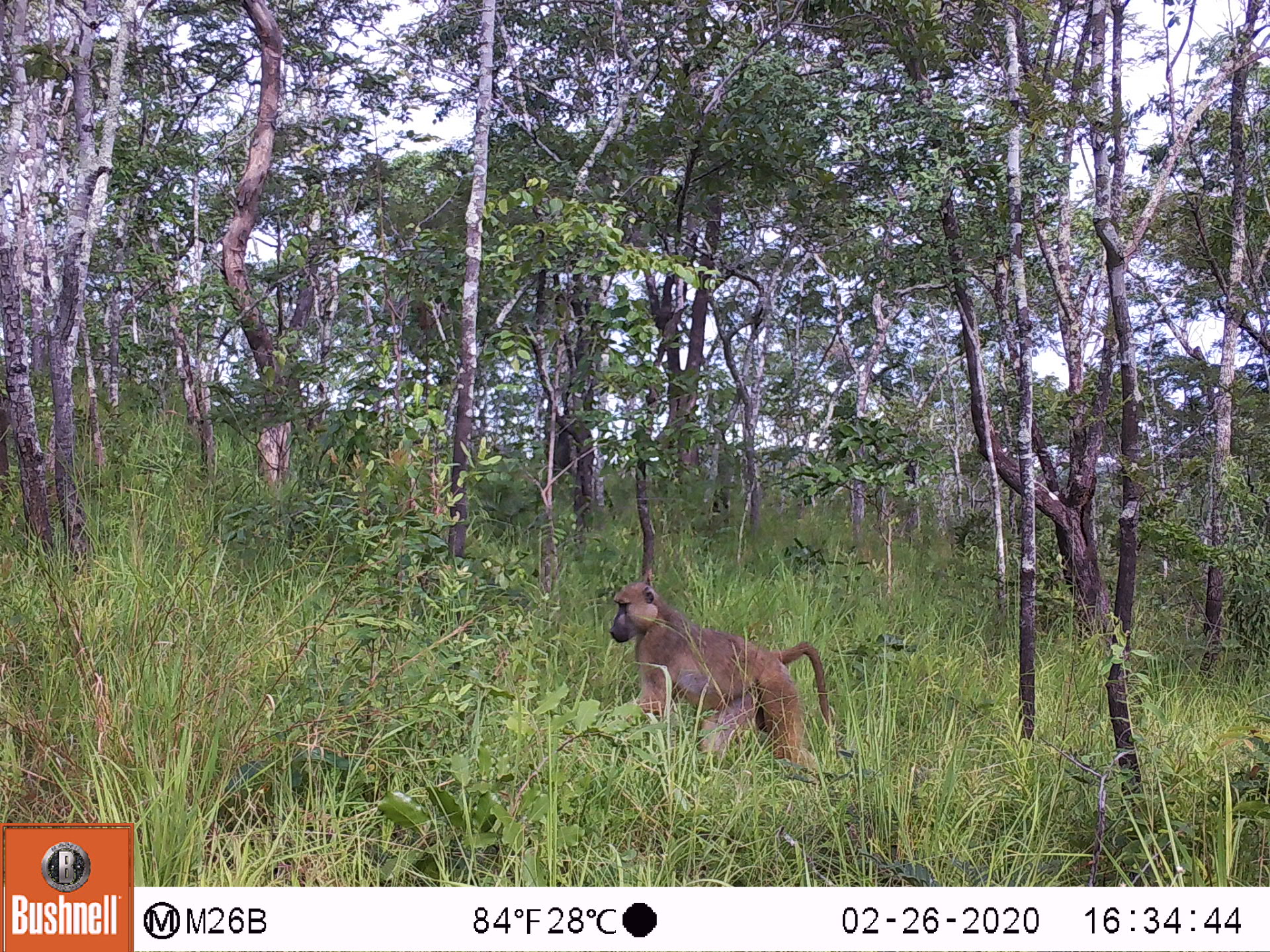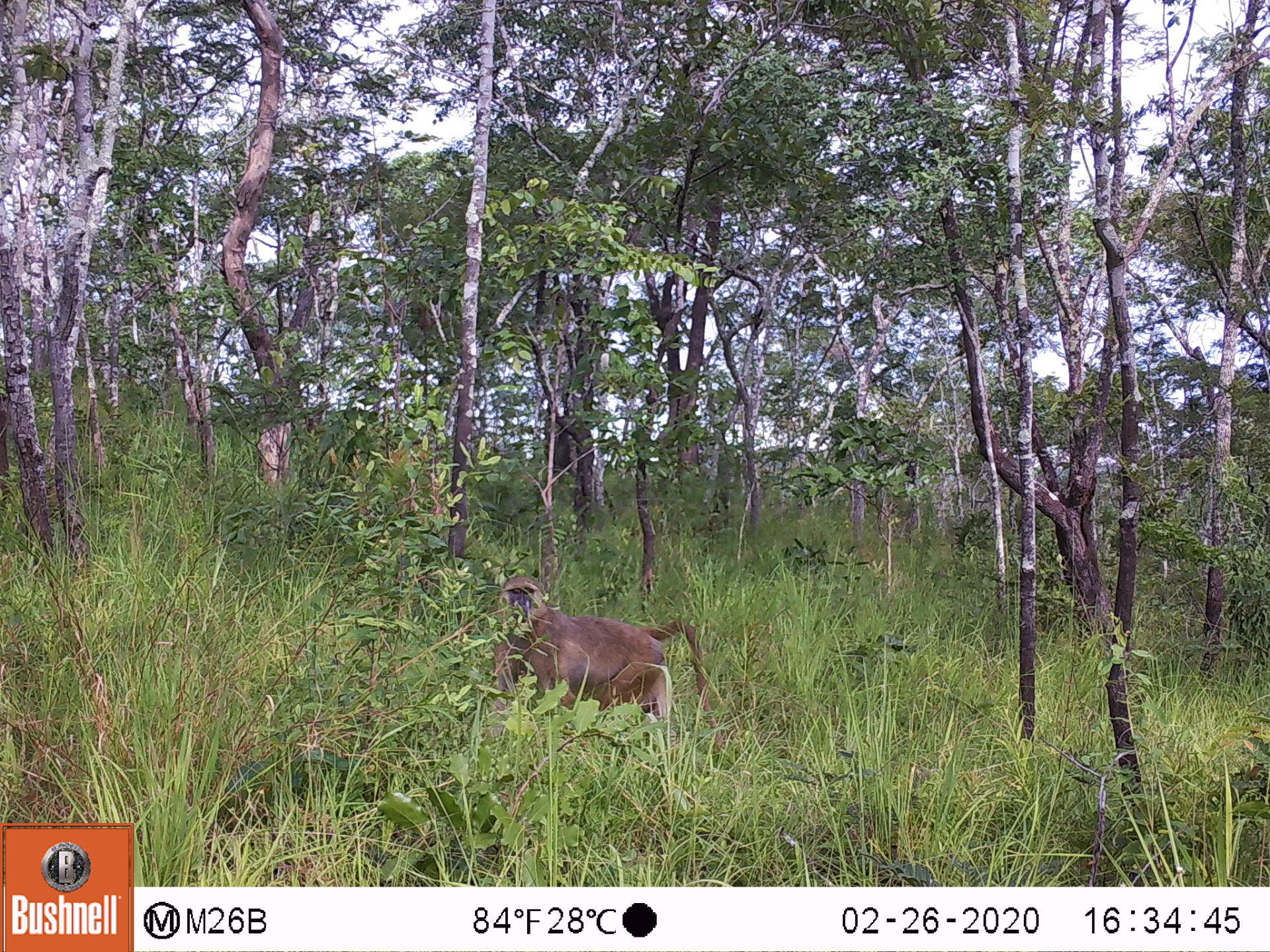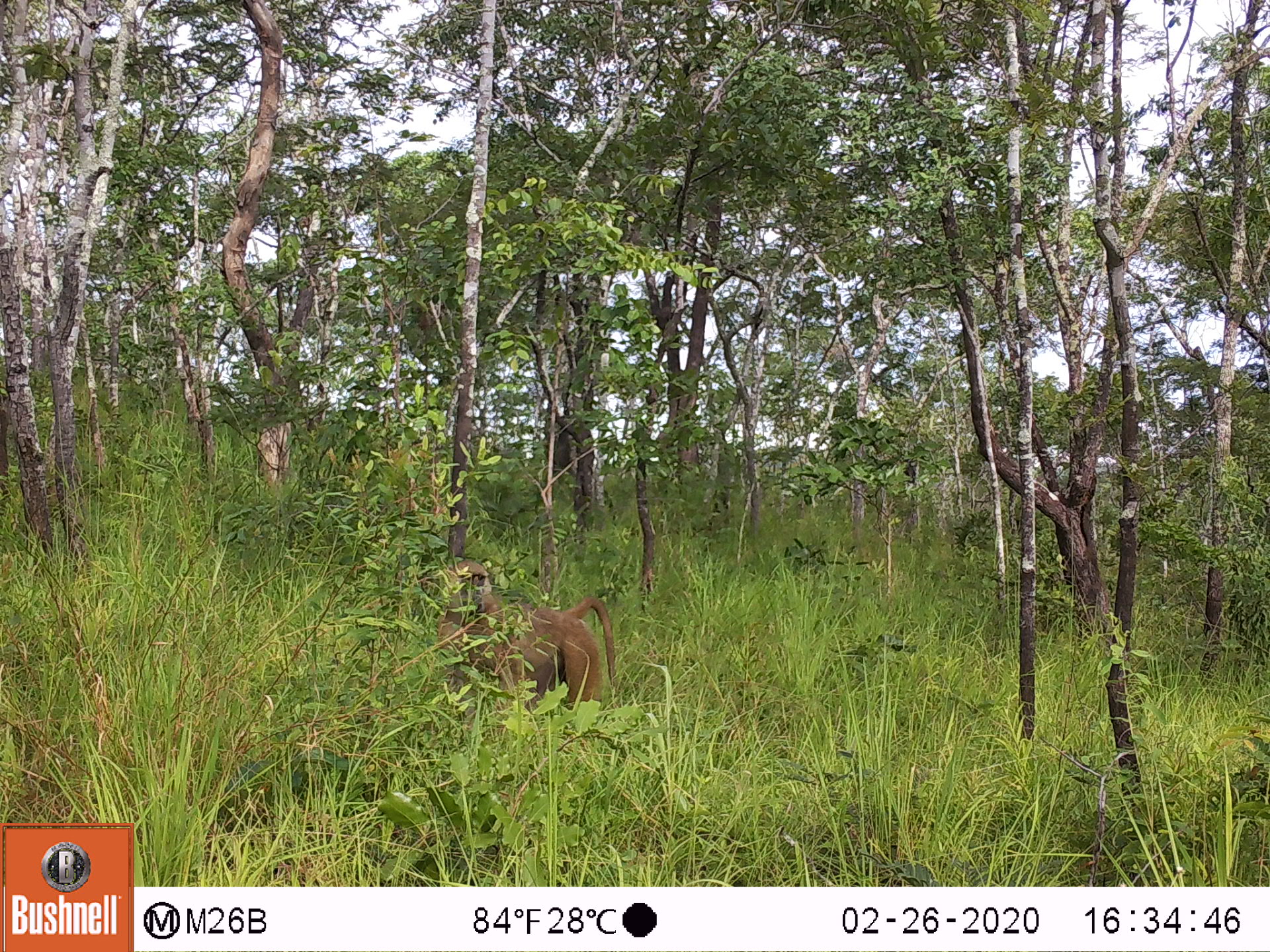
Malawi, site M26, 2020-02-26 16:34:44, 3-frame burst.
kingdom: Animalia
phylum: Chordata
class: Mammalia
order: Primates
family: Cercopithecidae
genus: Papio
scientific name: Papio cynocephalus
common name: yellow baboon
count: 1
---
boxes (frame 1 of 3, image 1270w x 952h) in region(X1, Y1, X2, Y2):
yellow baboon: region(607, 582, 830, 775)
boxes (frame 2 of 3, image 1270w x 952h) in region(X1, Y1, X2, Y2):
yellow baboon: region(496, 574, 716, 724)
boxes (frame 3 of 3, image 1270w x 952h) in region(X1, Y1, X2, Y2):
yellow baboon: region(435, 561, 616, 708)